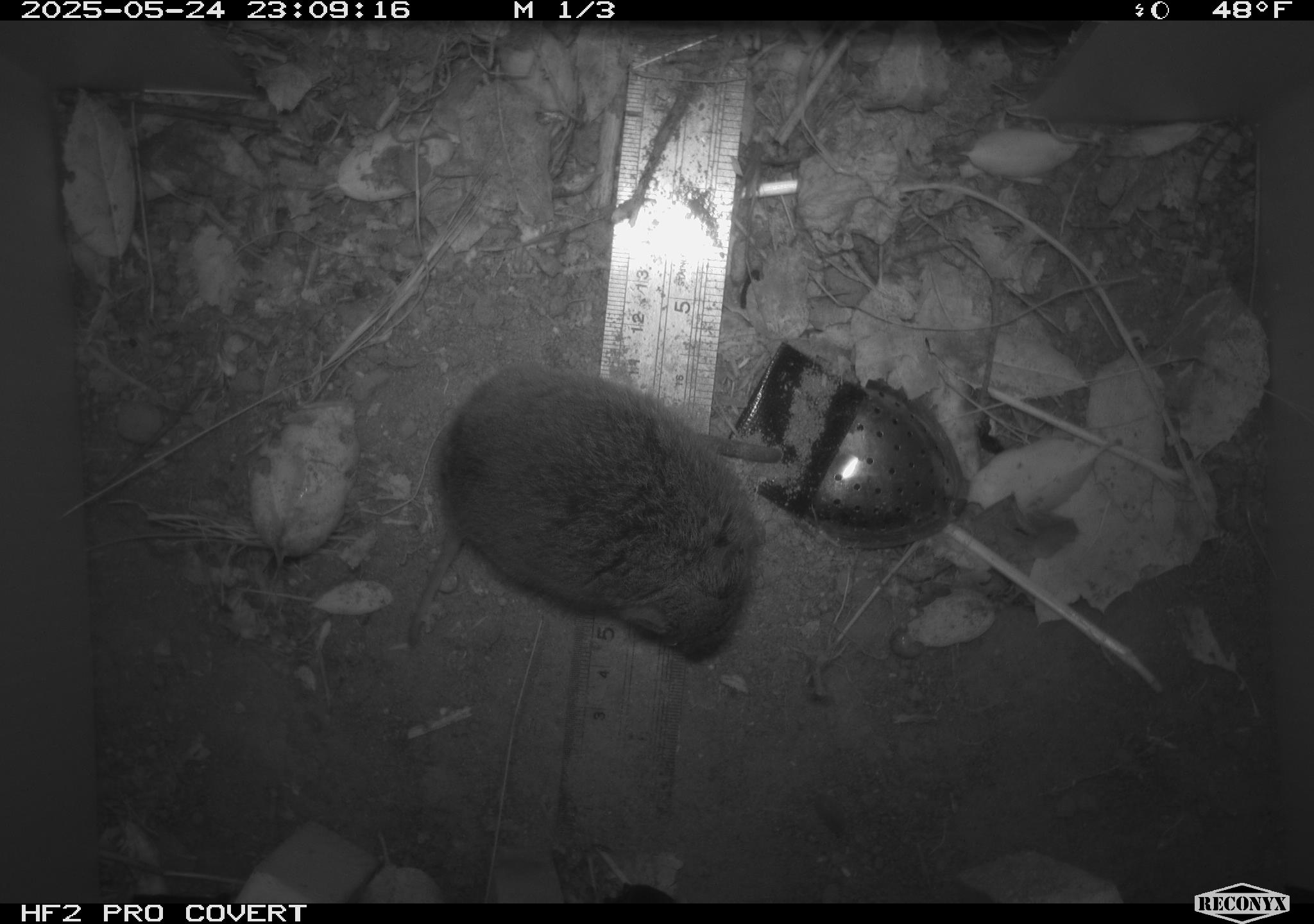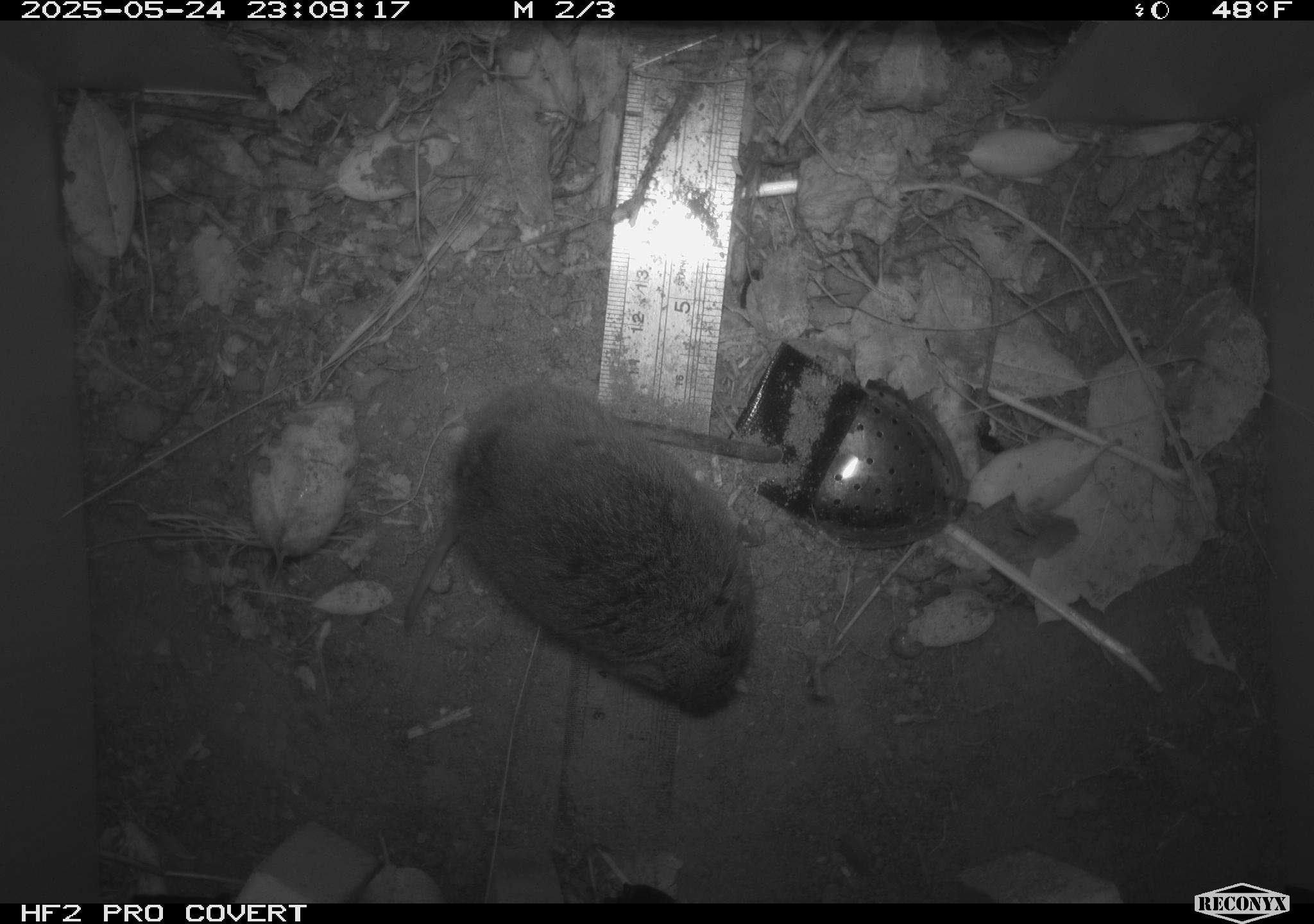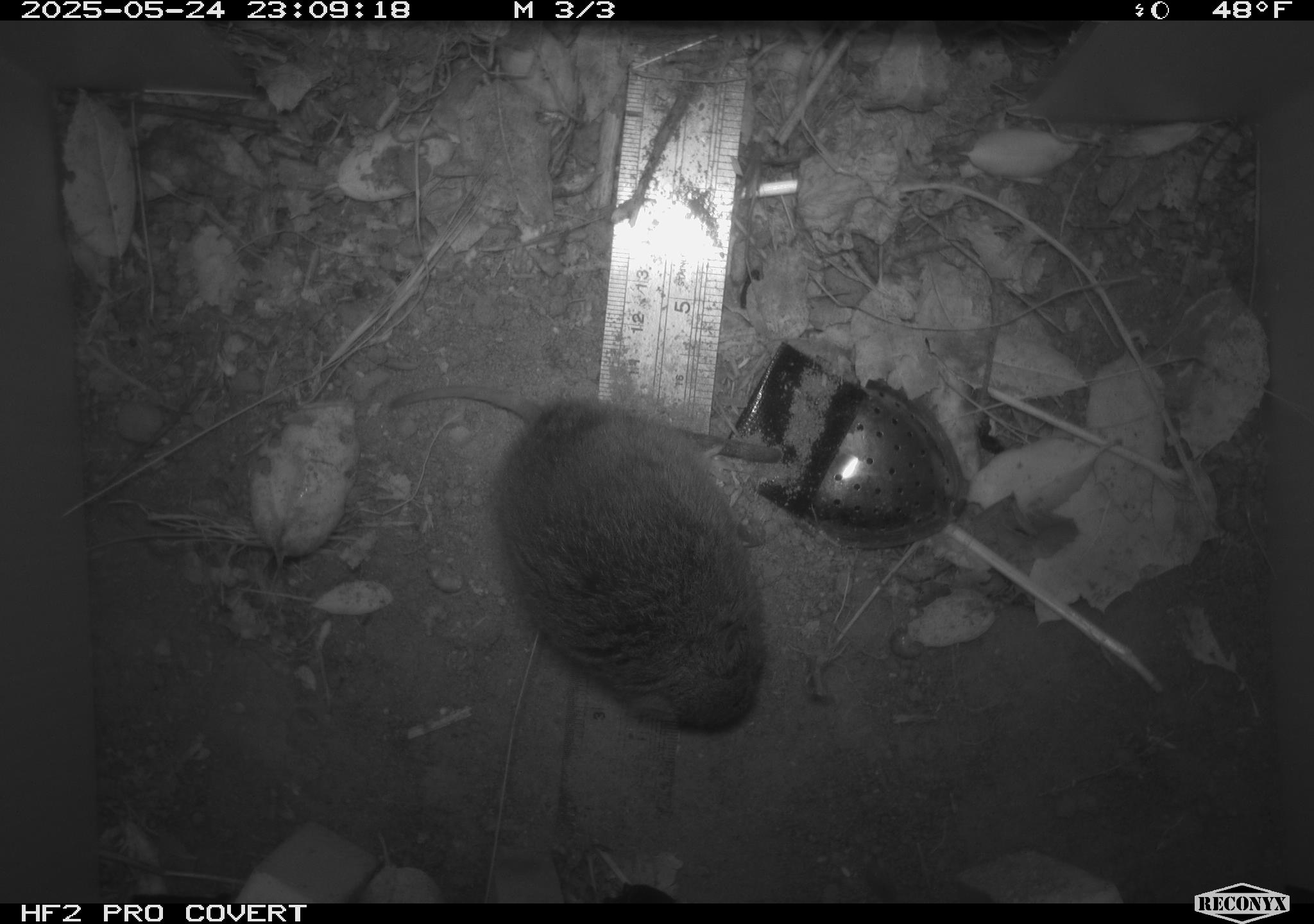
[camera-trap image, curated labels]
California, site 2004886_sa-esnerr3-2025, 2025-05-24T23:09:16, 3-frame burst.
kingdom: Animalia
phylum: Chordata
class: Mammalia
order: Rodentia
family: Cricetidae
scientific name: Arvicolinae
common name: voles, lemmings, and muskrats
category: arvicolinae subfamily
Arvicolinae subfamily (voles, lemmings, and muskrats) (Arvicolinae).